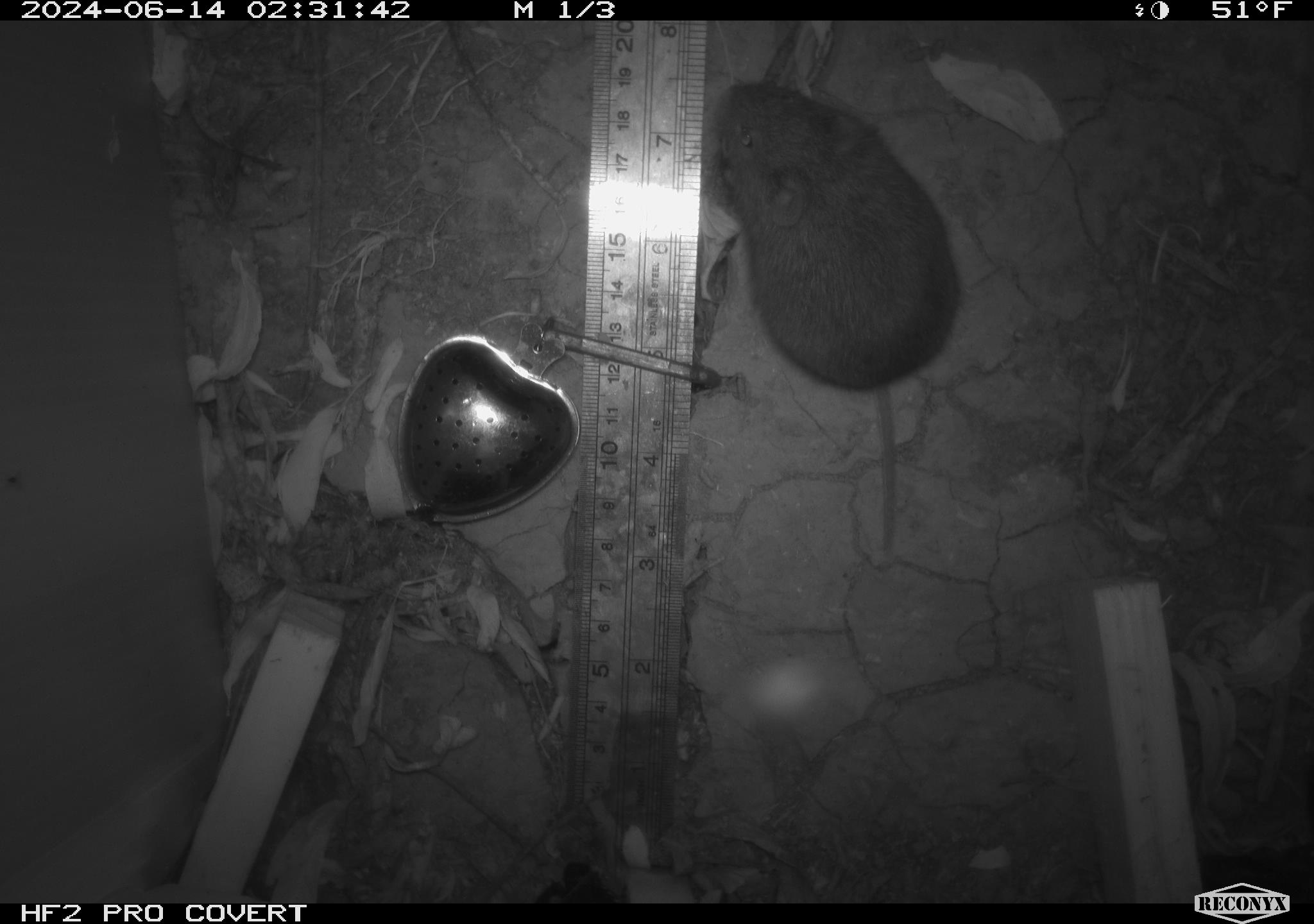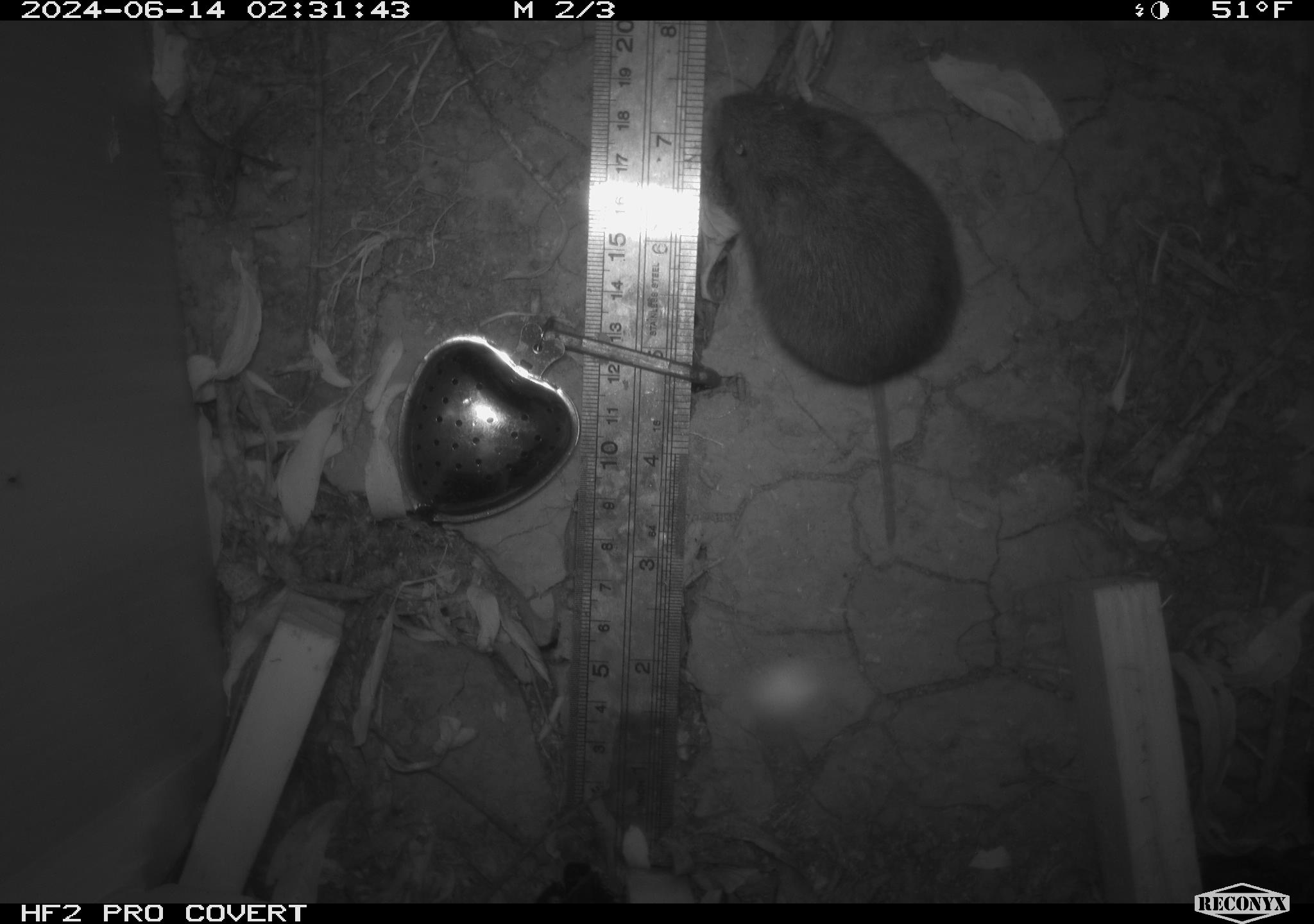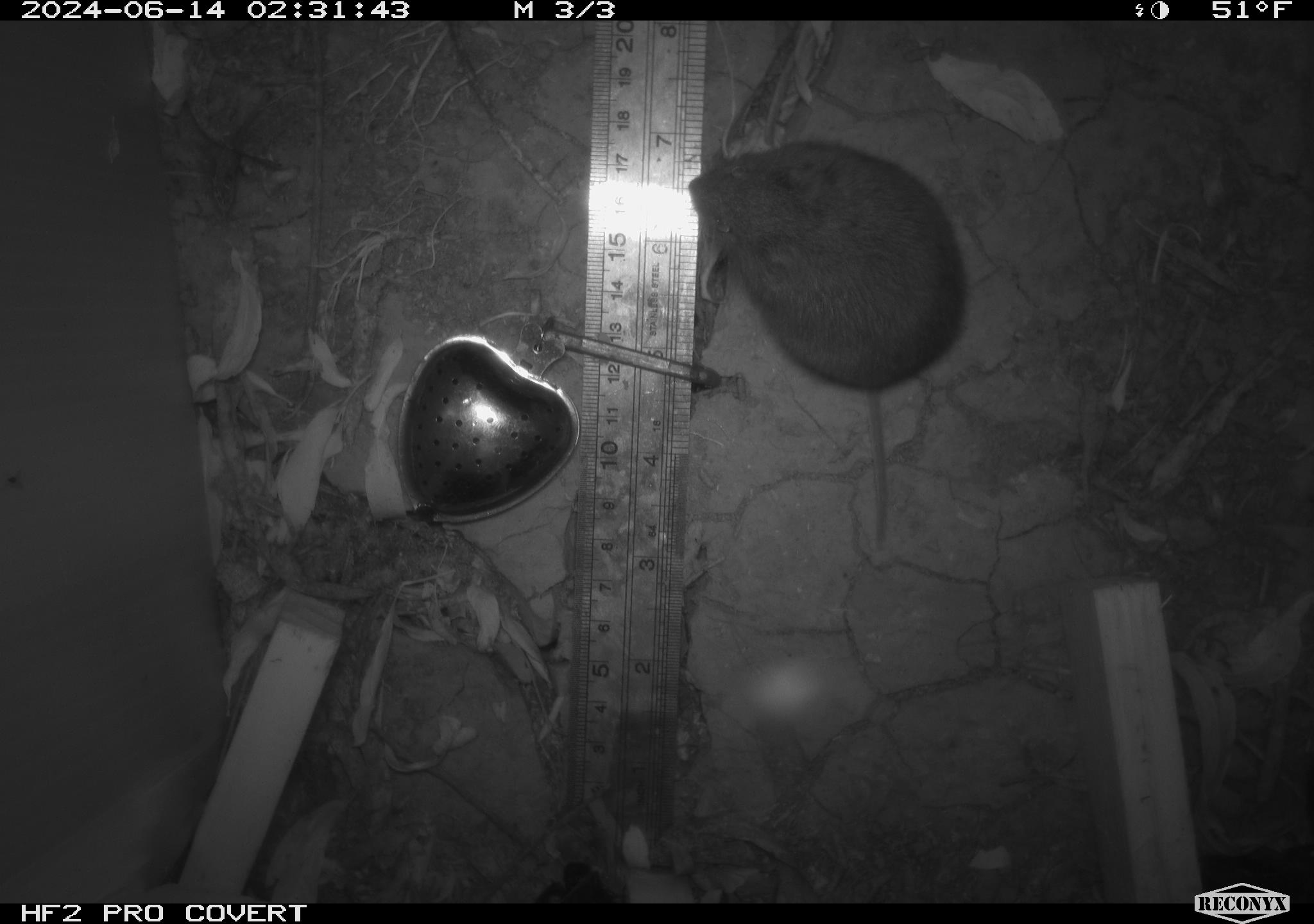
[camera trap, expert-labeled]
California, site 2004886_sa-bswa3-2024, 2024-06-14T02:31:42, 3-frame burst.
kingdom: Animalia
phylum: Chordata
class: Mammalia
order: Rodentia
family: Cricetidae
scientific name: Arvicolinae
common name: voles, lemmings, and muskrats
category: arvicolinae subfamily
Arvicolinae subfamily (voles, lemmings, and muskrats) (Arvicolinae).